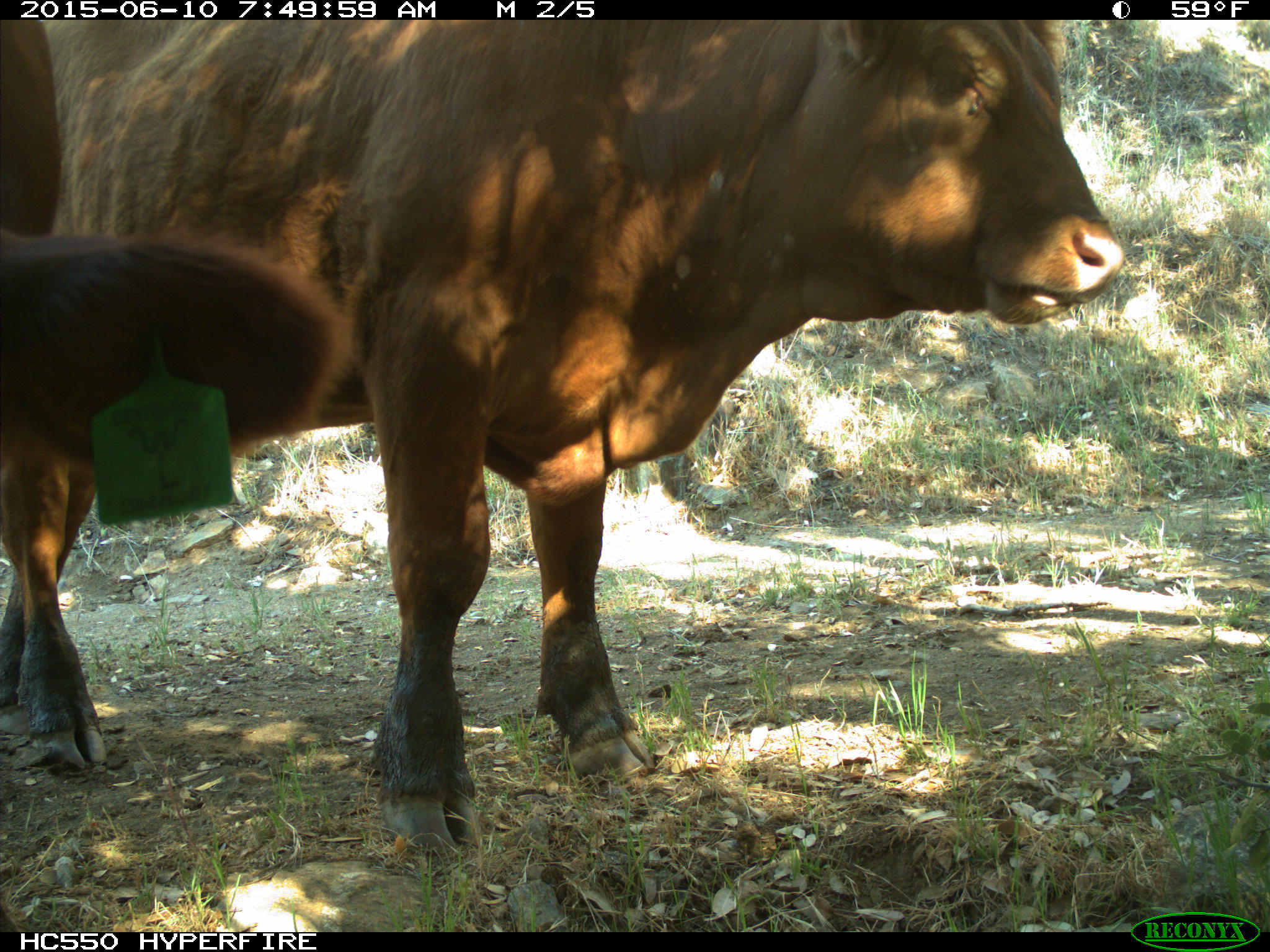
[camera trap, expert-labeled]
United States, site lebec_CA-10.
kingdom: Animalia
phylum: Chordata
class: Mammalia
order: Artiodactyla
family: Bovidae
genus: Bos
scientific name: Bos taurus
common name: domestic cow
Bos taurus (domestic cow).